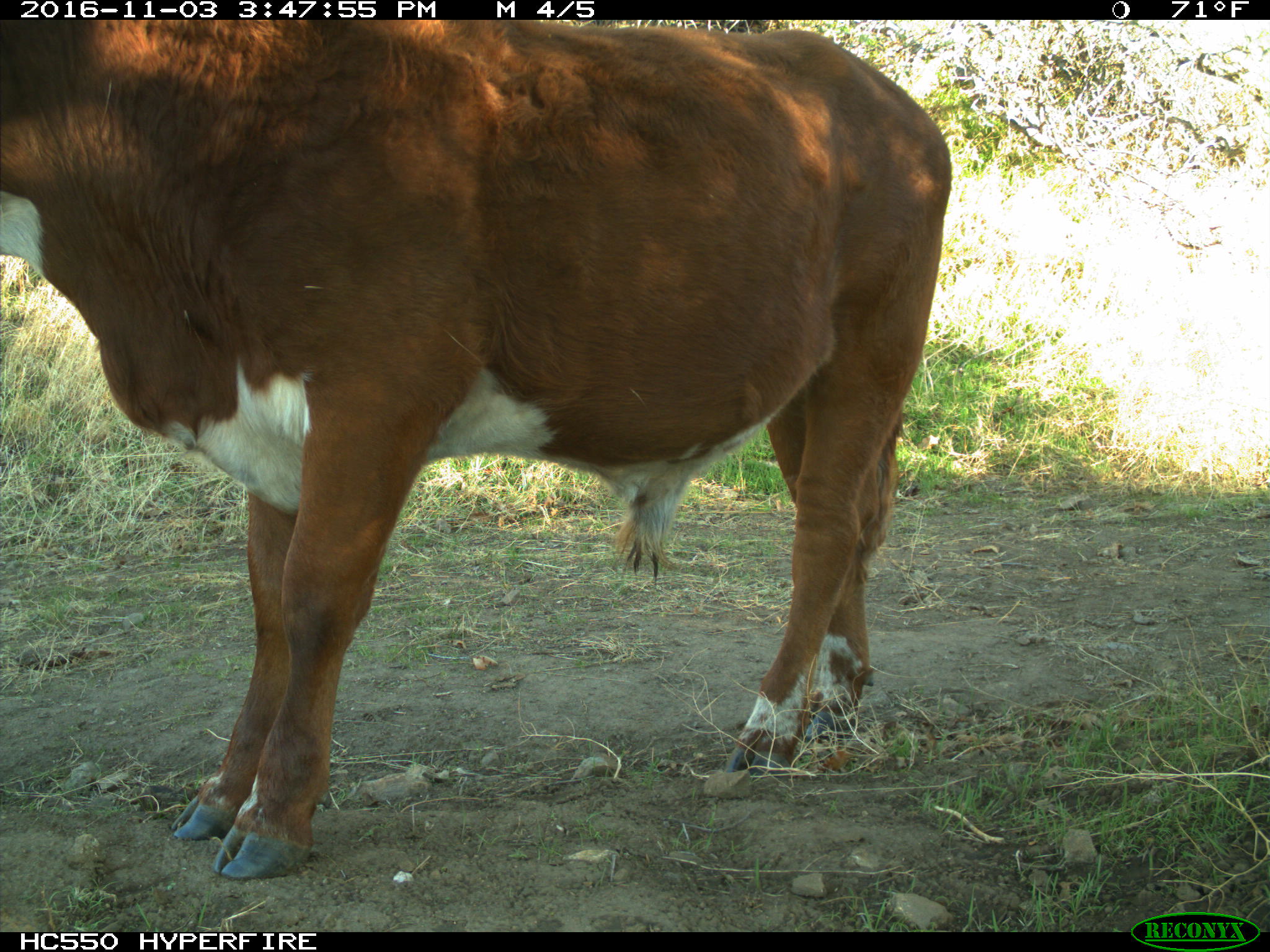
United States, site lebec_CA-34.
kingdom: Animalia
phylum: Chordata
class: Mammalia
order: Artiodactyla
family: Bovidae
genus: Bos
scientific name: Bos taurus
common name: domestic cow